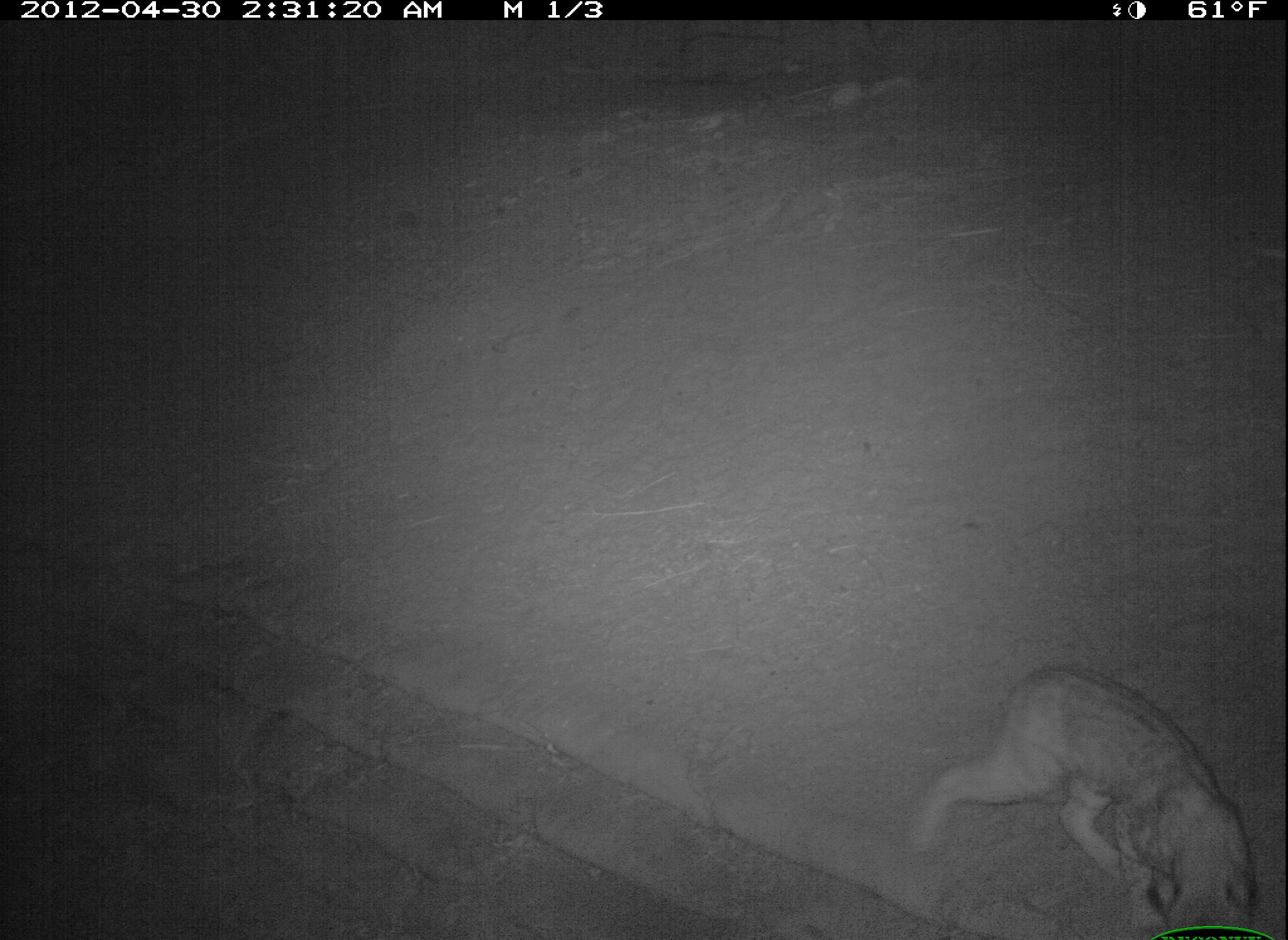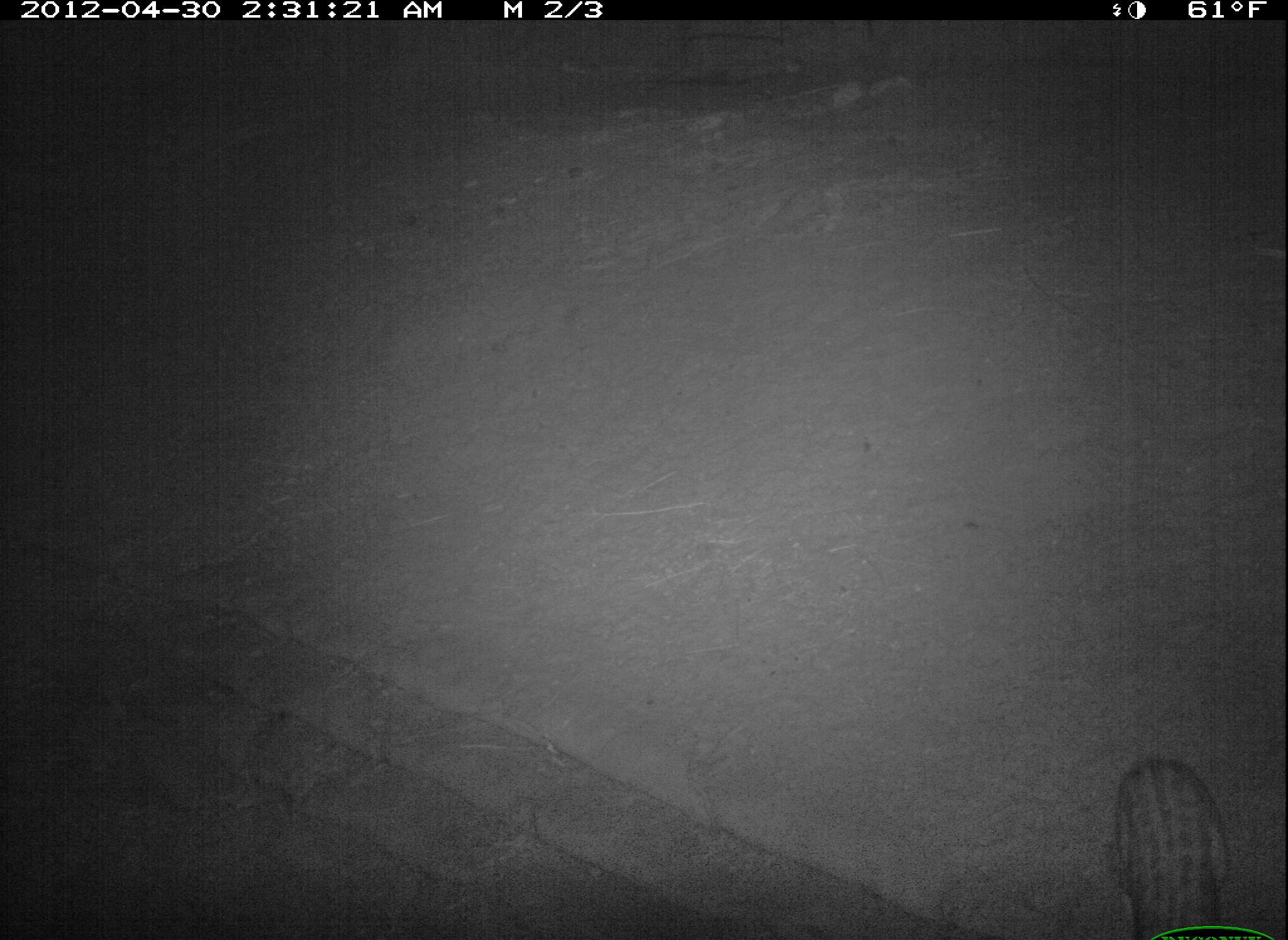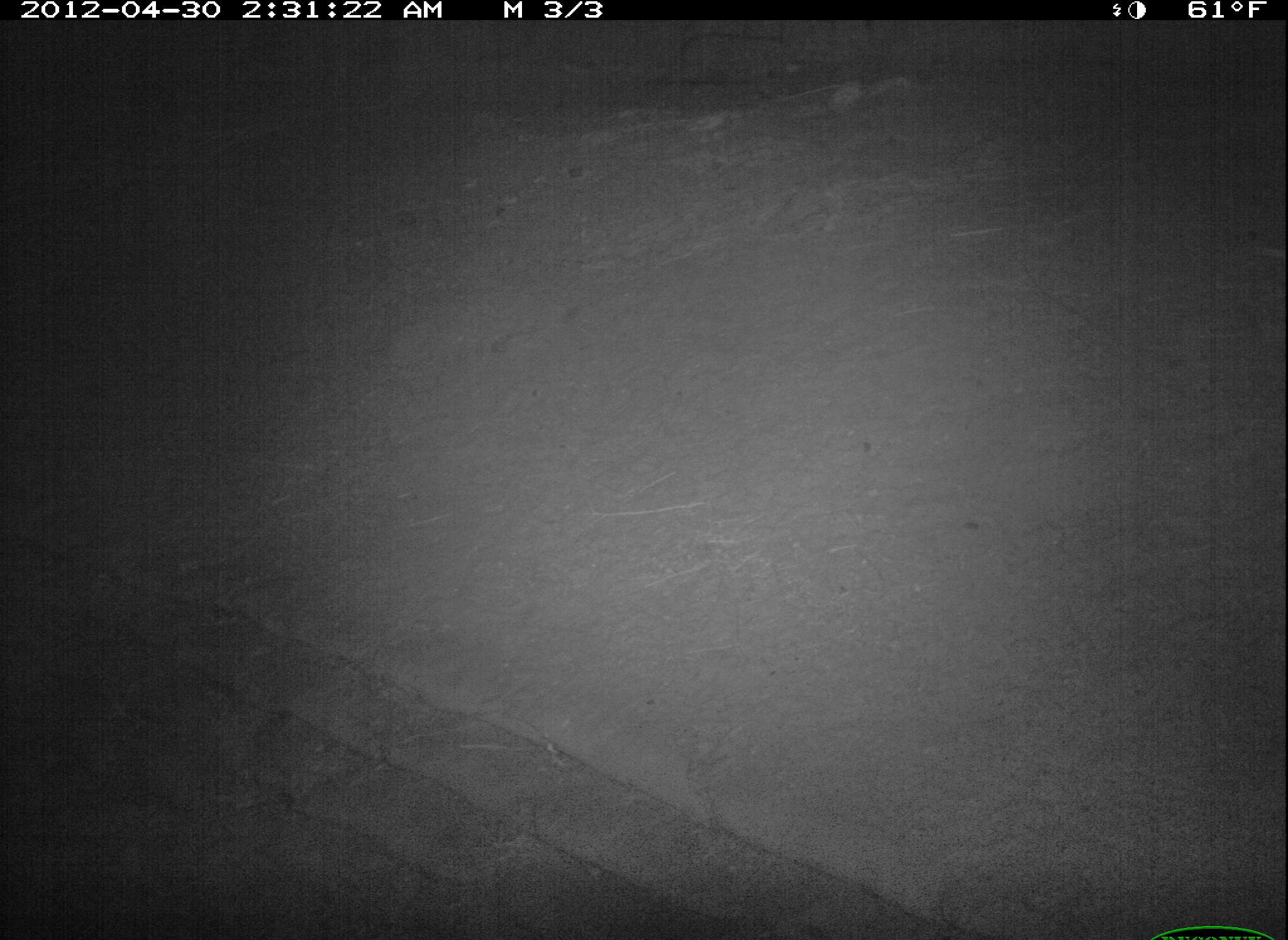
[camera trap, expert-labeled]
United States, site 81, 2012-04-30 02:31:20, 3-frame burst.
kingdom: Animalia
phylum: Chordata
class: Mammalia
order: Carnivora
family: Felidae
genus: Lynx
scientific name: Lynx rufus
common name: bobcat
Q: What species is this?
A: Bobcat (Lynx rufus).